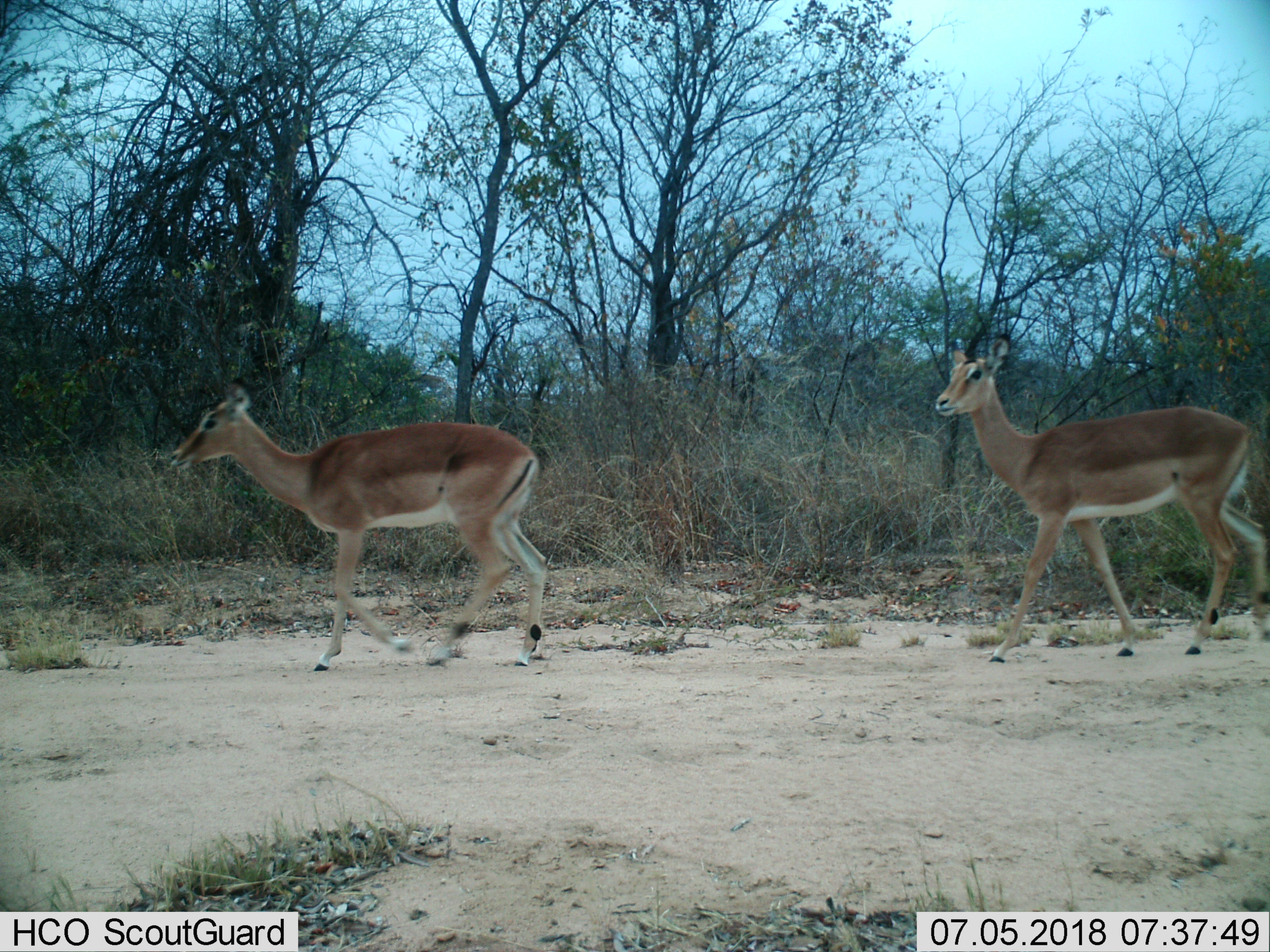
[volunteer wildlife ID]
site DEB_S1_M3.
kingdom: Animalia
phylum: Chordata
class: Mammalia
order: Artiodactyla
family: Bovidae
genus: Aepyceros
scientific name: Aepyceros melampus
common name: impala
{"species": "impala (Aepyceros melampus)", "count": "2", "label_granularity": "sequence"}